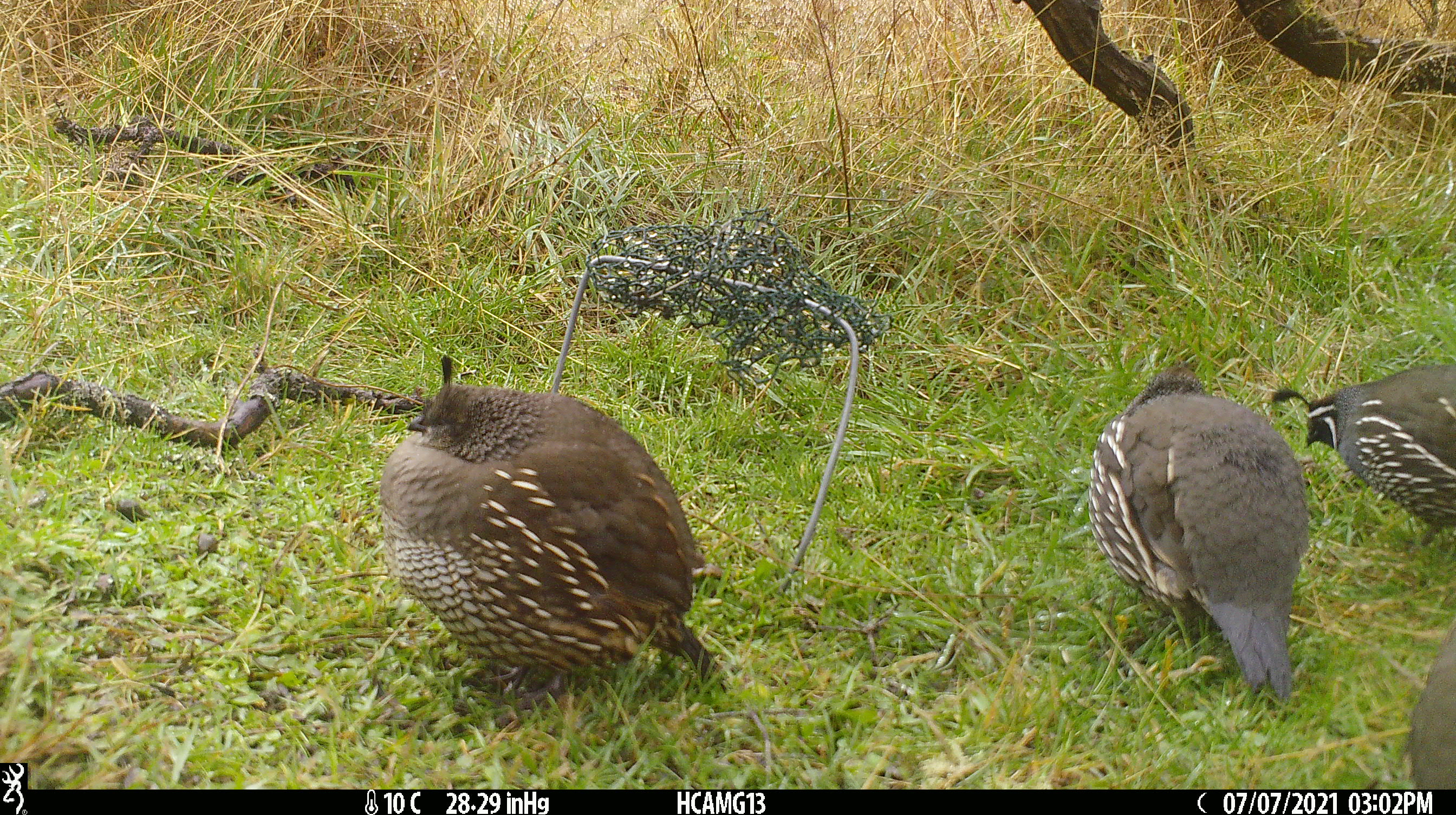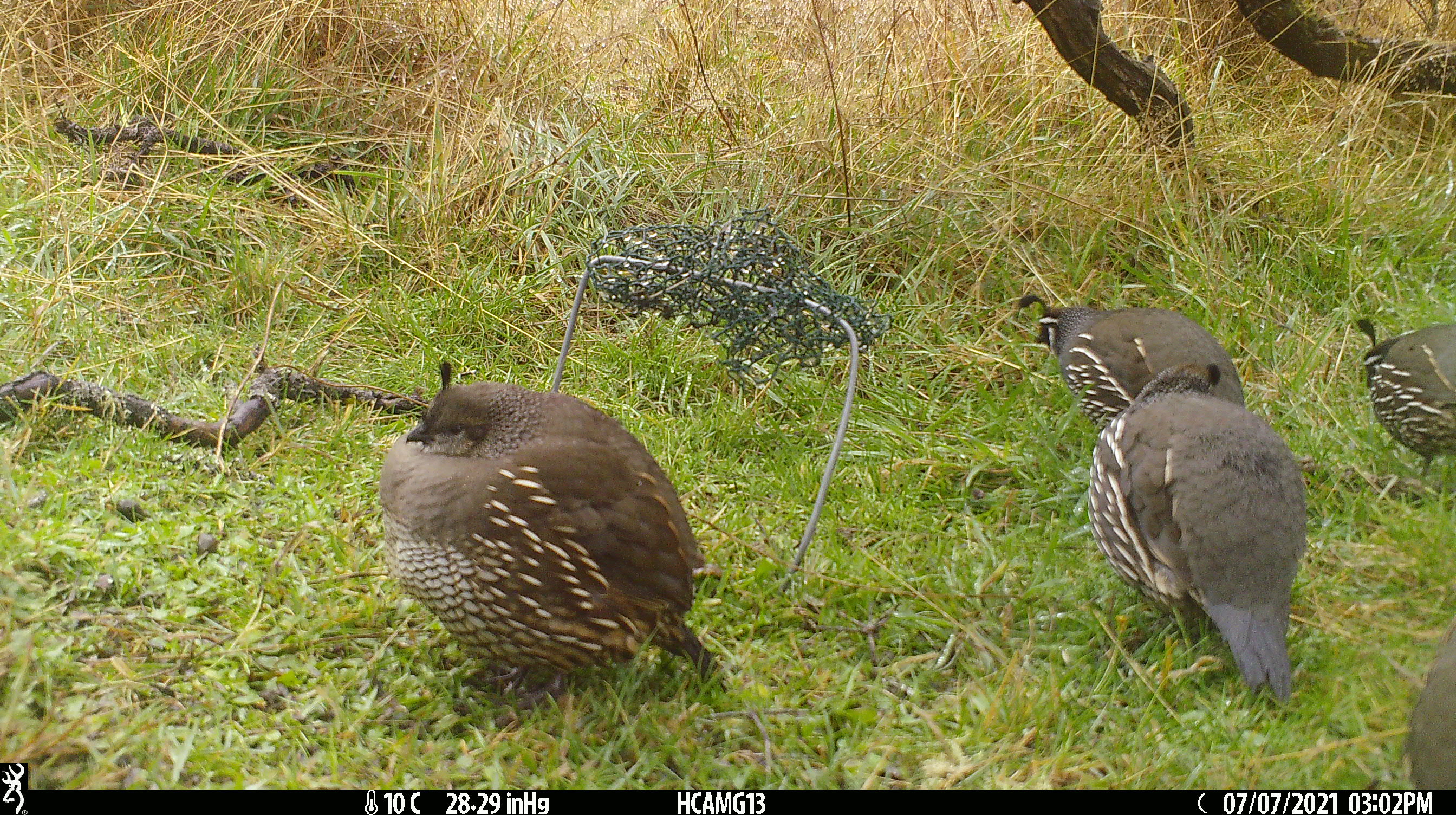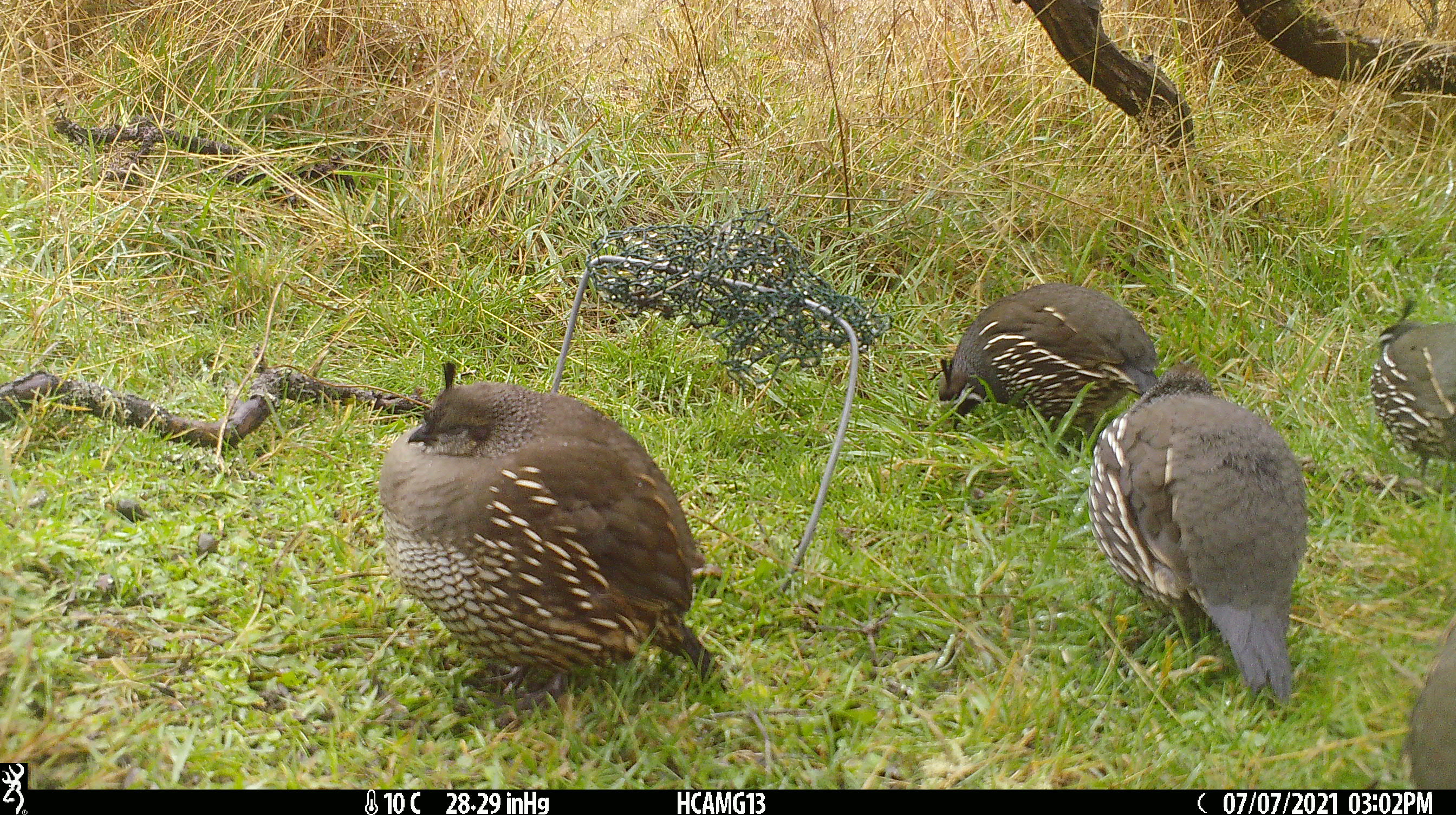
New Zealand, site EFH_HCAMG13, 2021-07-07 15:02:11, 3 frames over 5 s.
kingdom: Animalia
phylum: Chordata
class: Aves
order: Galliformes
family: Odontophoridae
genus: Callipepla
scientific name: Callipepla californica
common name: california quail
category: quail california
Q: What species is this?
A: Quail california (california quail) (Callipepla californica).